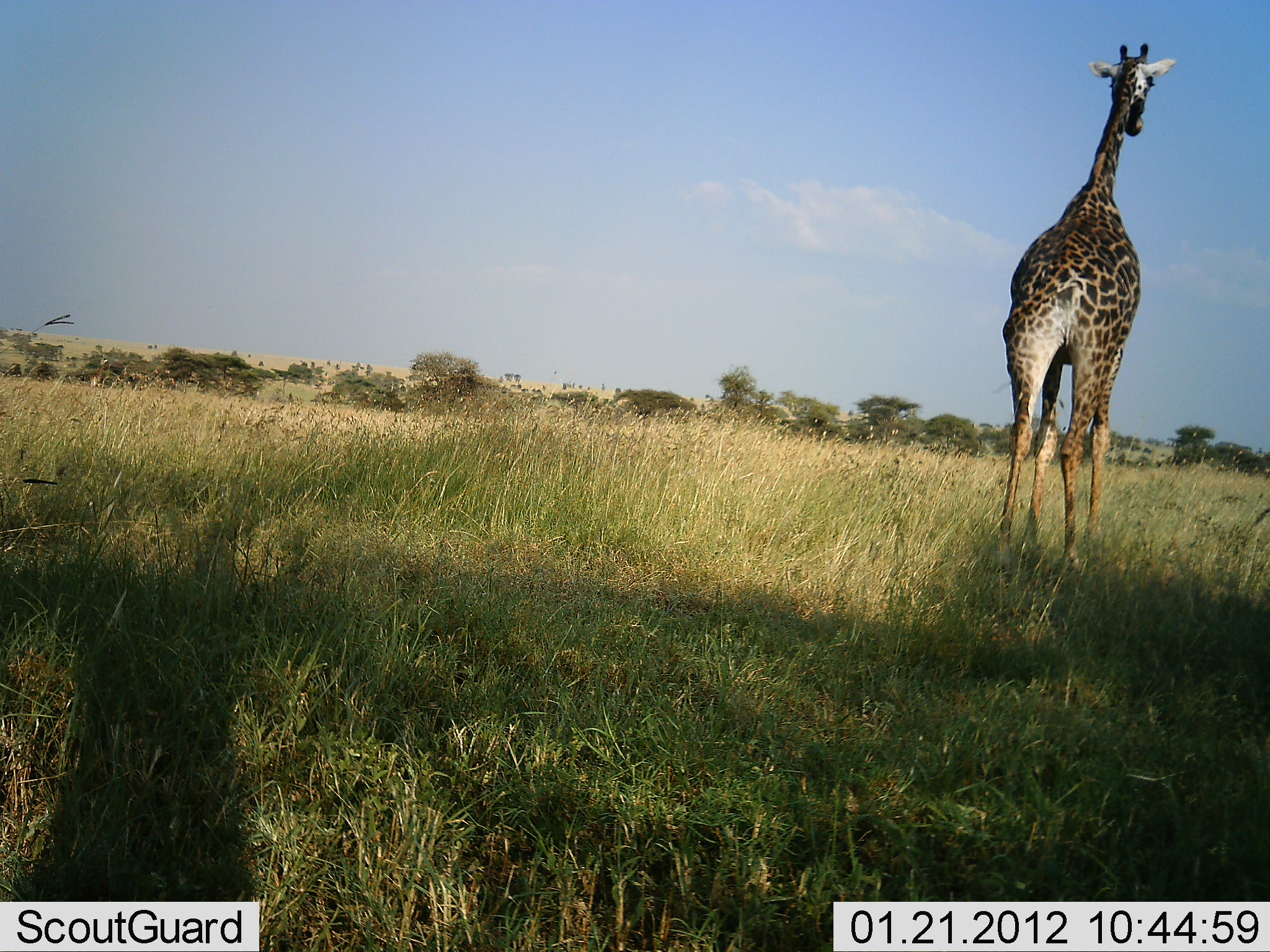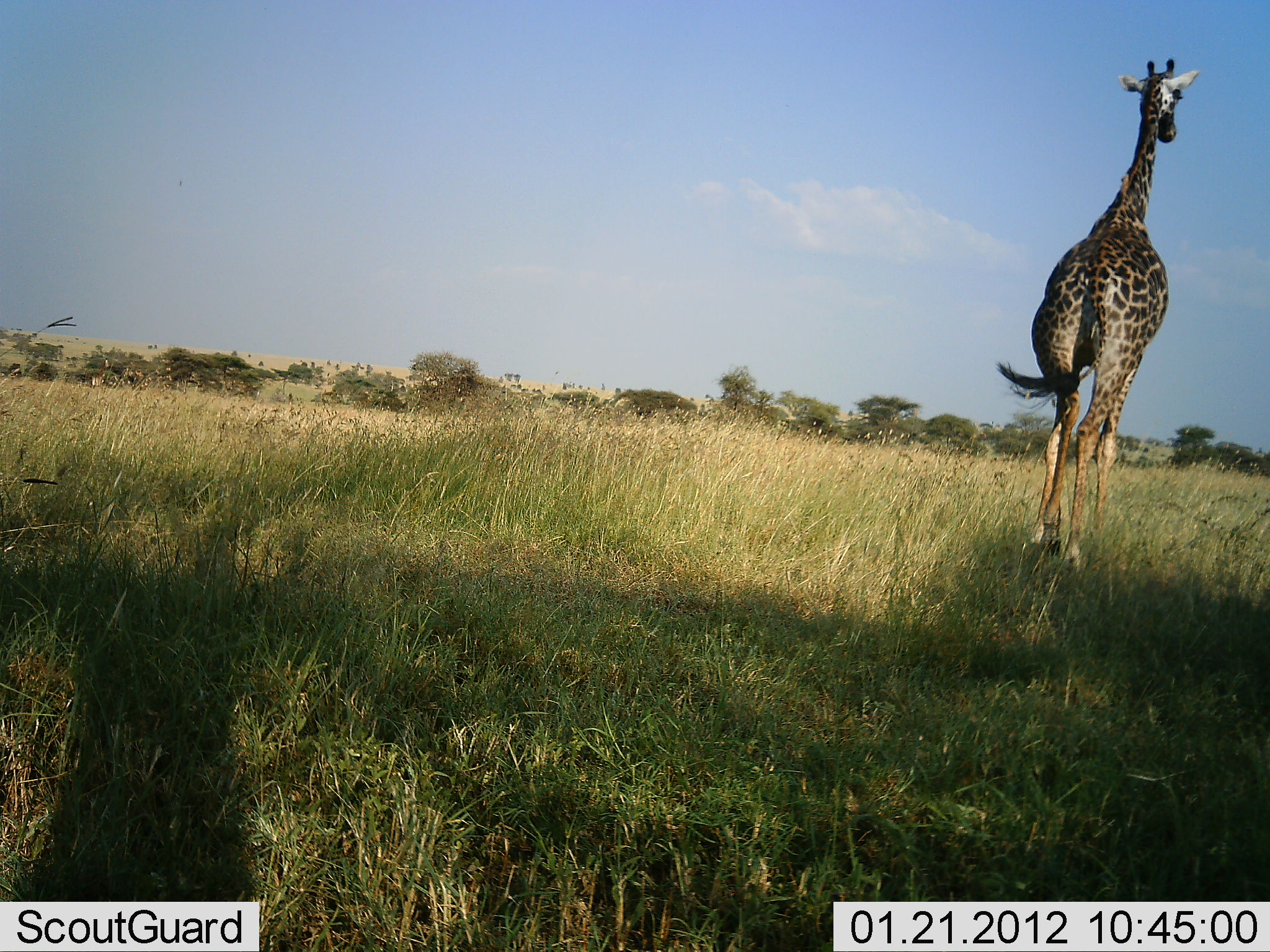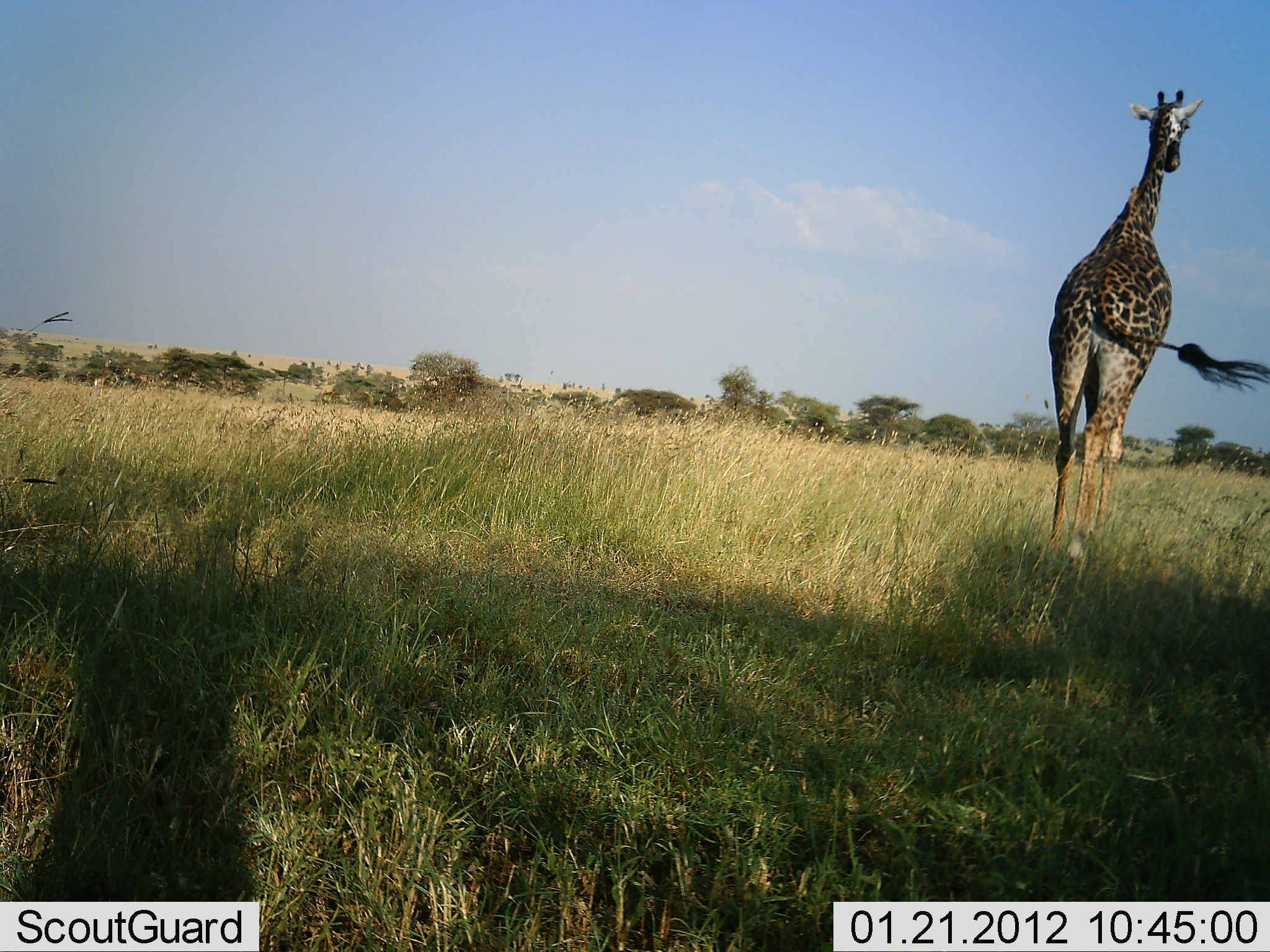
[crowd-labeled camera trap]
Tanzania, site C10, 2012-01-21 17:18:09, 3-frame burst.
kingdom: Animalia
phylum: Chordata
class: Mammalia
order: Artiodactyla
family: Giraffidae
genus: Giraffa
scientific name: Giraffa camelopardalis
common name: giraffe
Giraffe (Giraffa camelopardalis), count 1. Behavior (volunteer vote fractions): standing 0%, resting 0%, moving 100%, interacting 0%. Young present (vote fraction): 0%. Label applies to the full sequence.